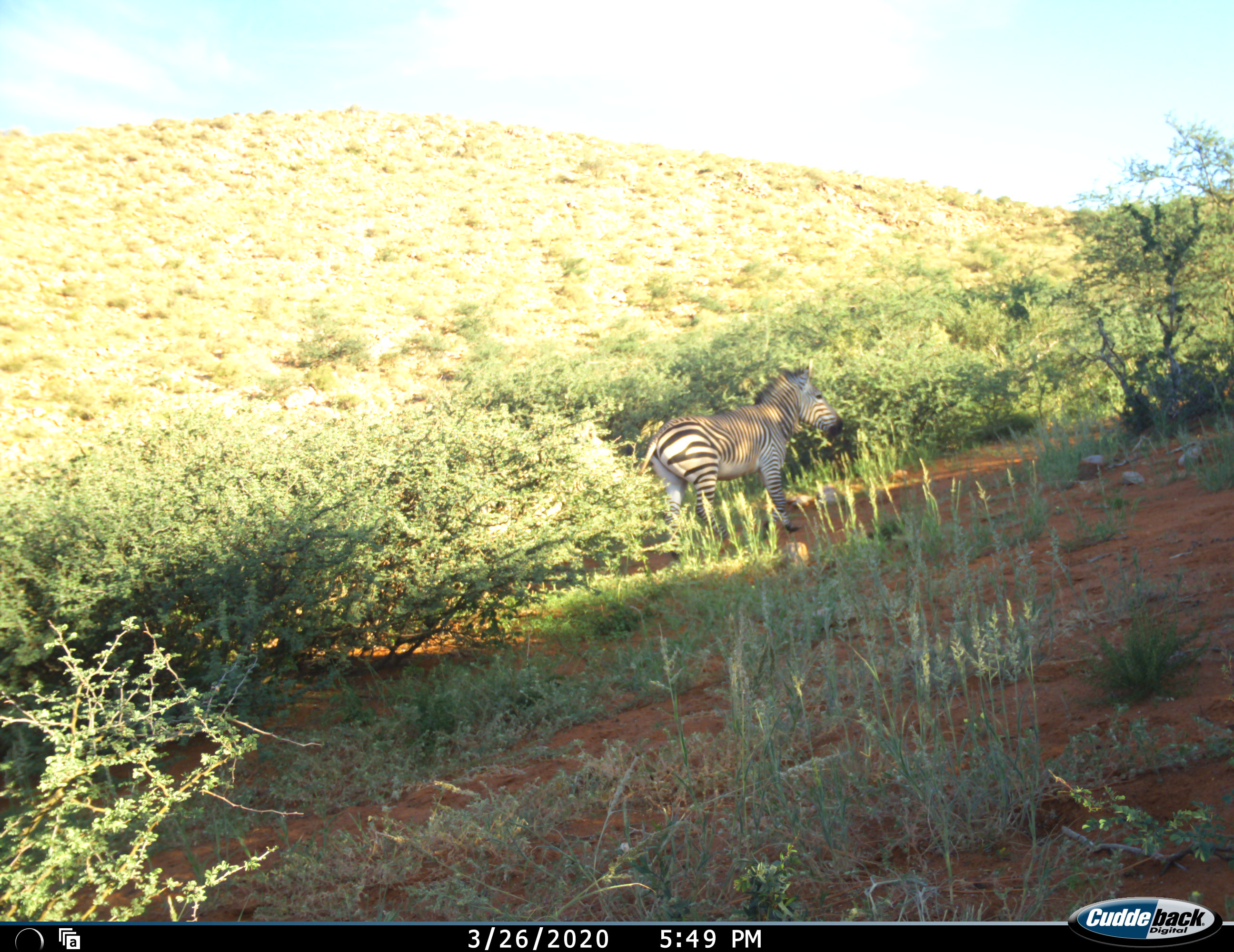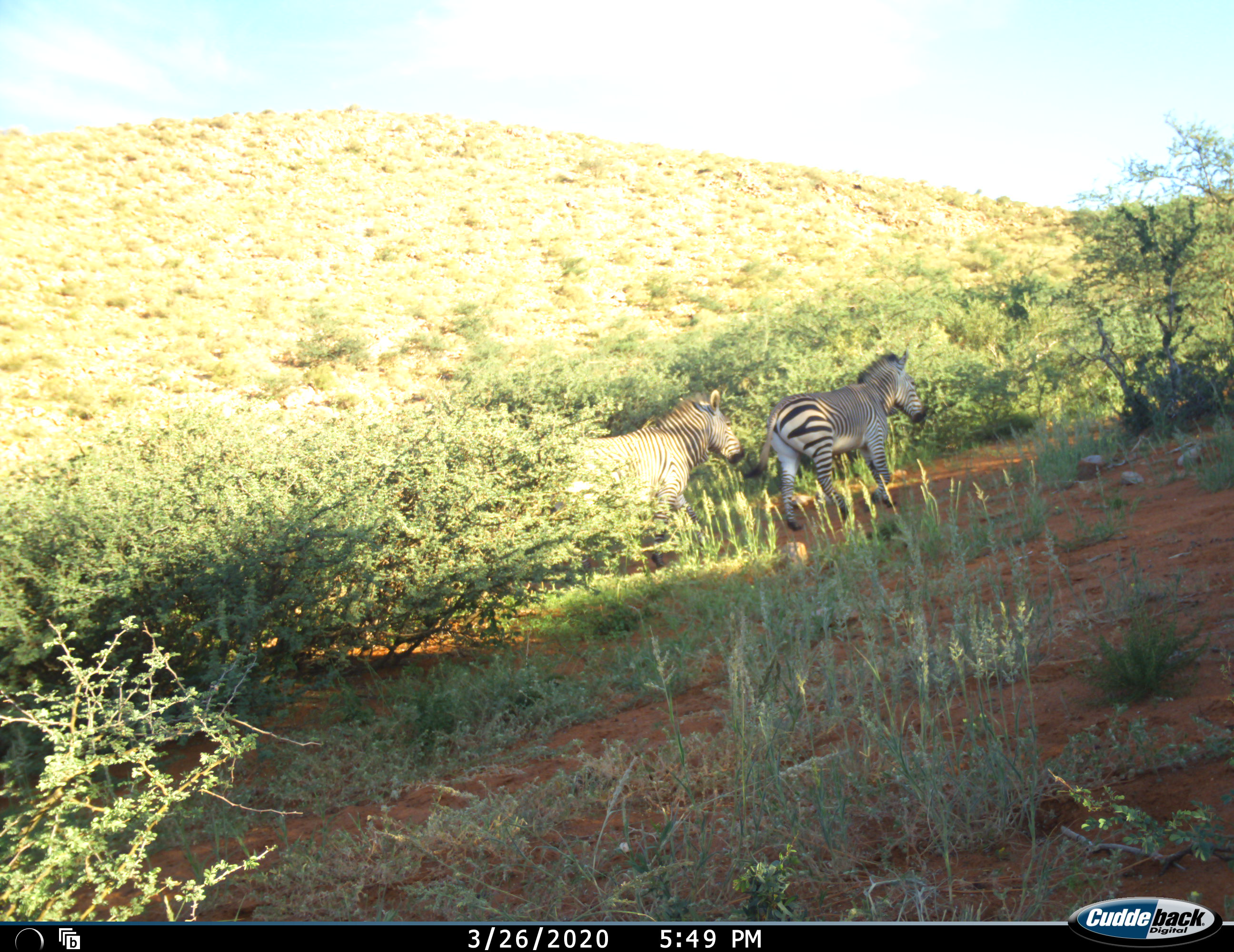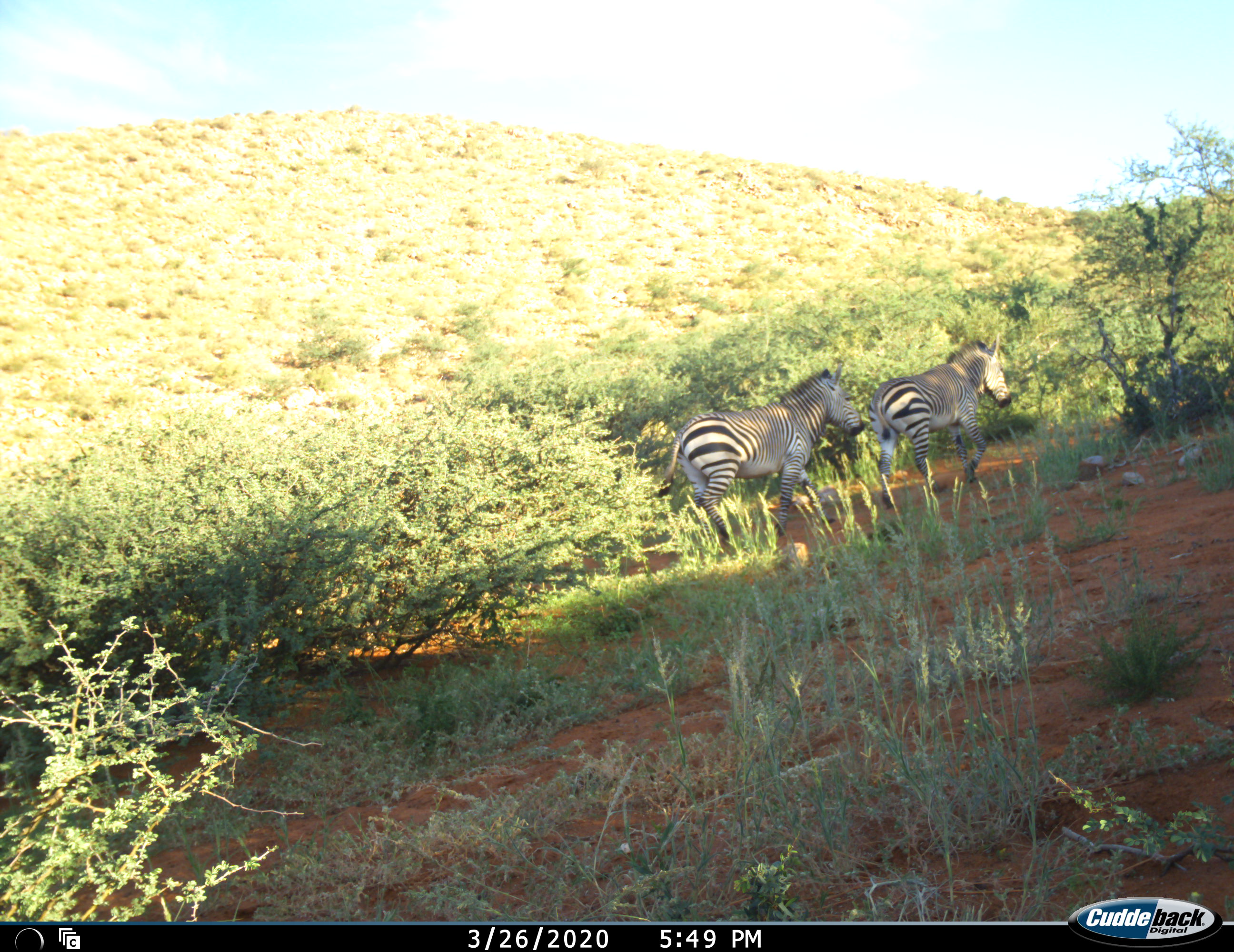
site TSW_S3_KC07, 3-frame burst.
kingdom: Animalia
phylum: Chordata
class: Mammalia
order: Perissodactyla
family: Equidae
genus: Equus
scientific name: Equus zebra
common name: mountain zebra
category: zebramountain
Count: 2.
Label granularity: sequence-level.